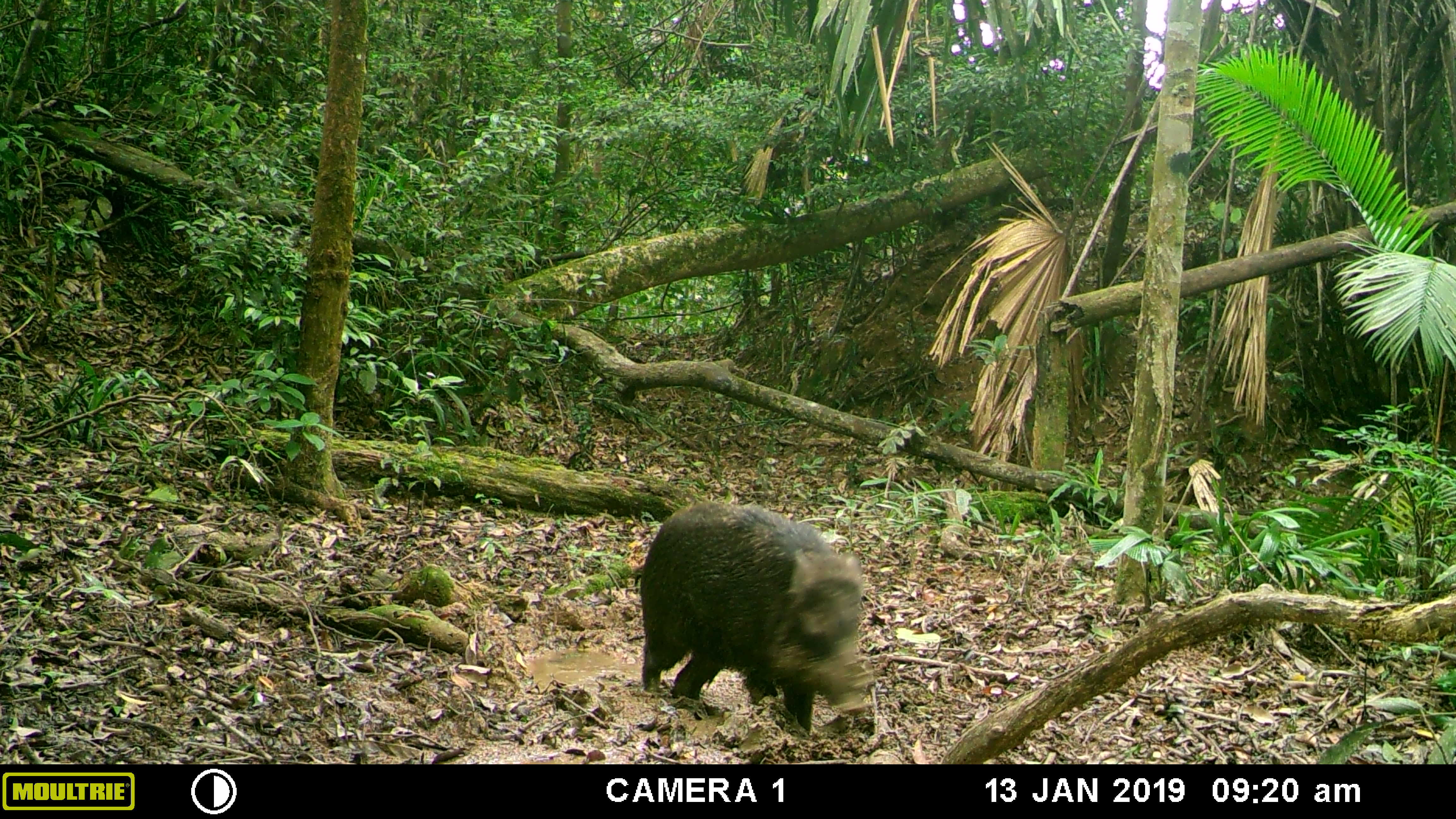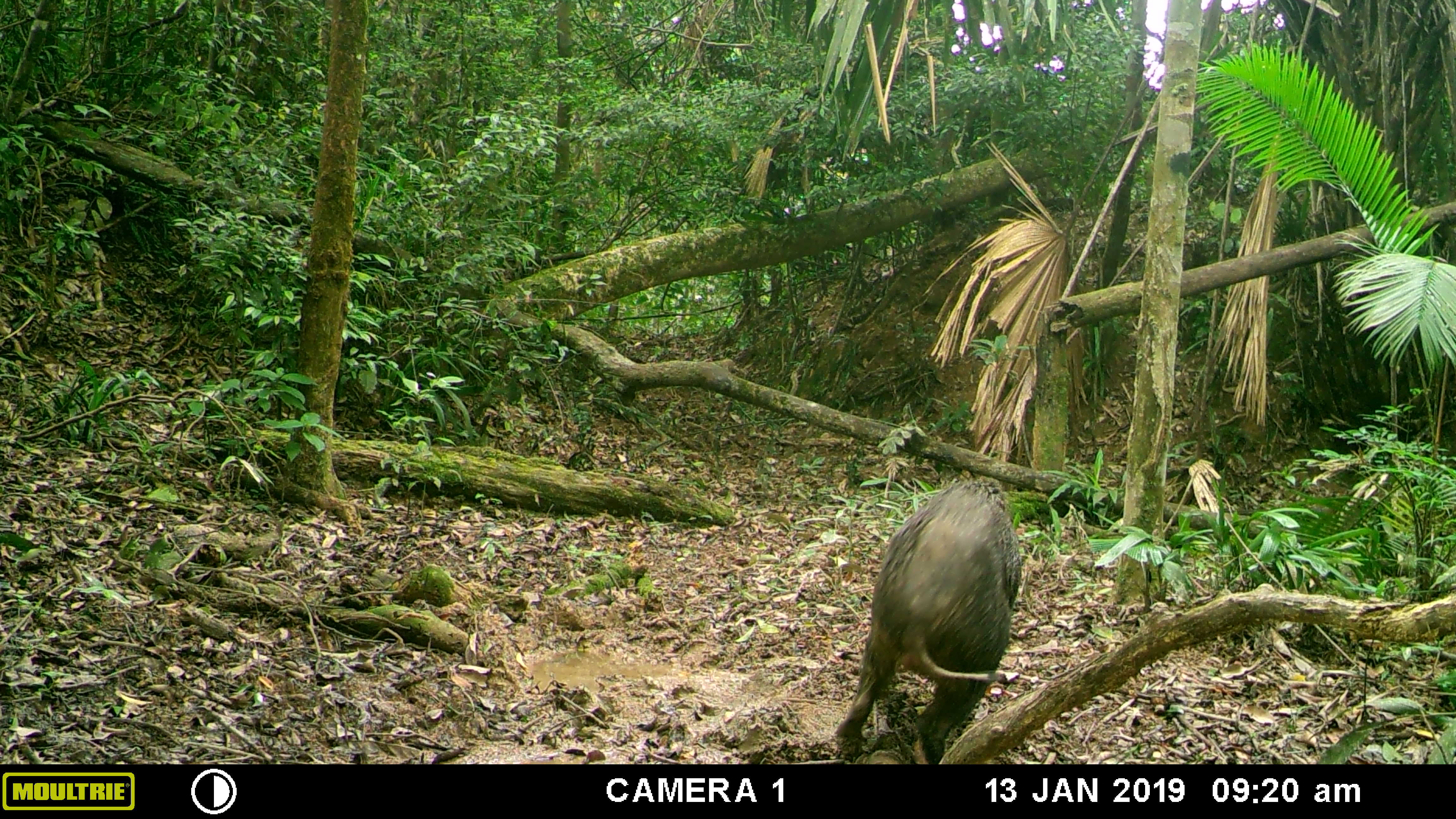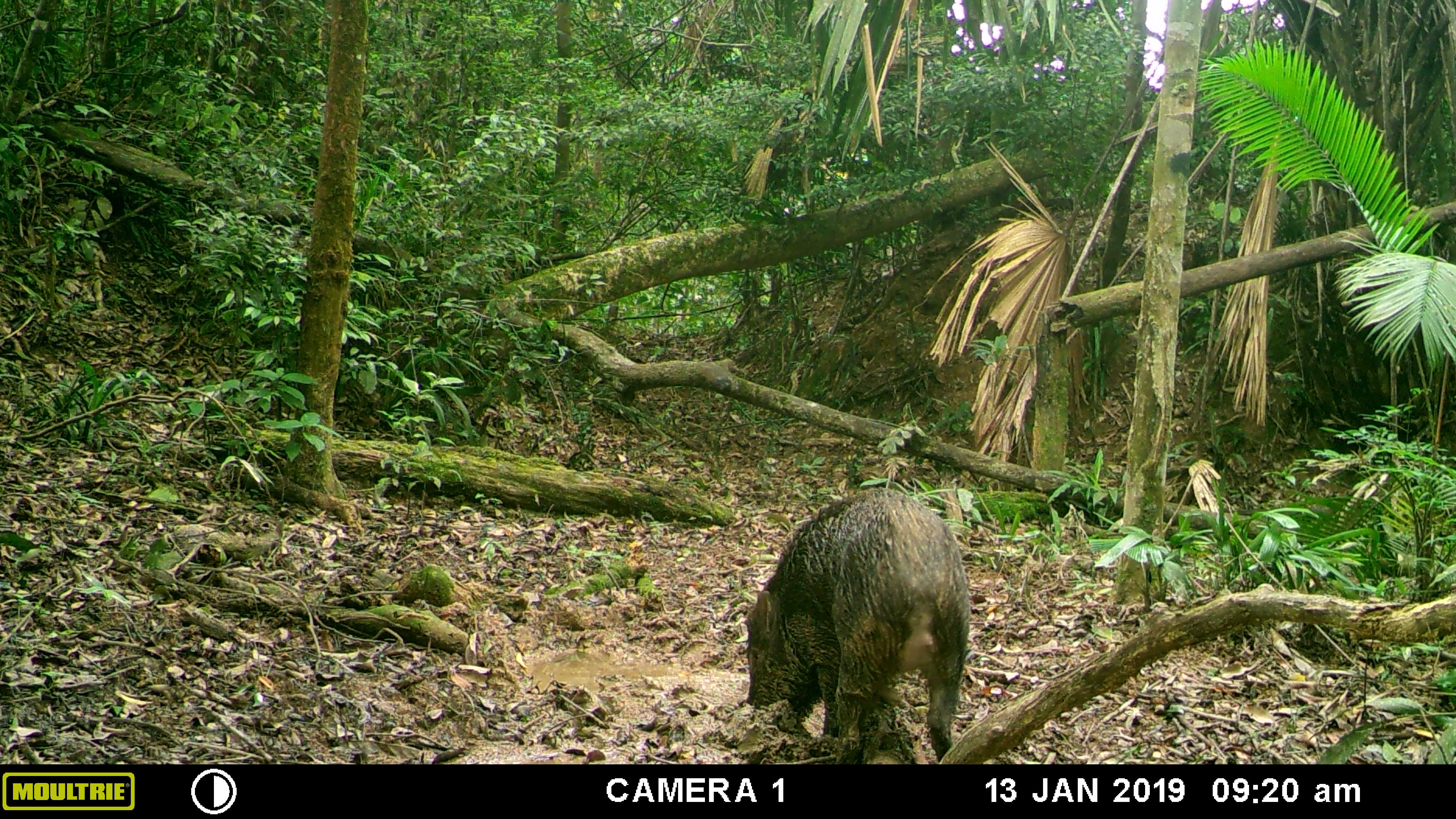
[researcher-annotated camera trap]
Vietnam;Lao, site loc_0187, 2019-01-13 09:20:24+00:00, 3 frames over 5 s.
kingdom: Animalia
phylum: Chordata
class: Mammalia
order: Artiodactyla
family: Suidae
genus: Sus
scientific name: Sus scrofa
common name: eurasian wild pig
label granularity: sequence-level